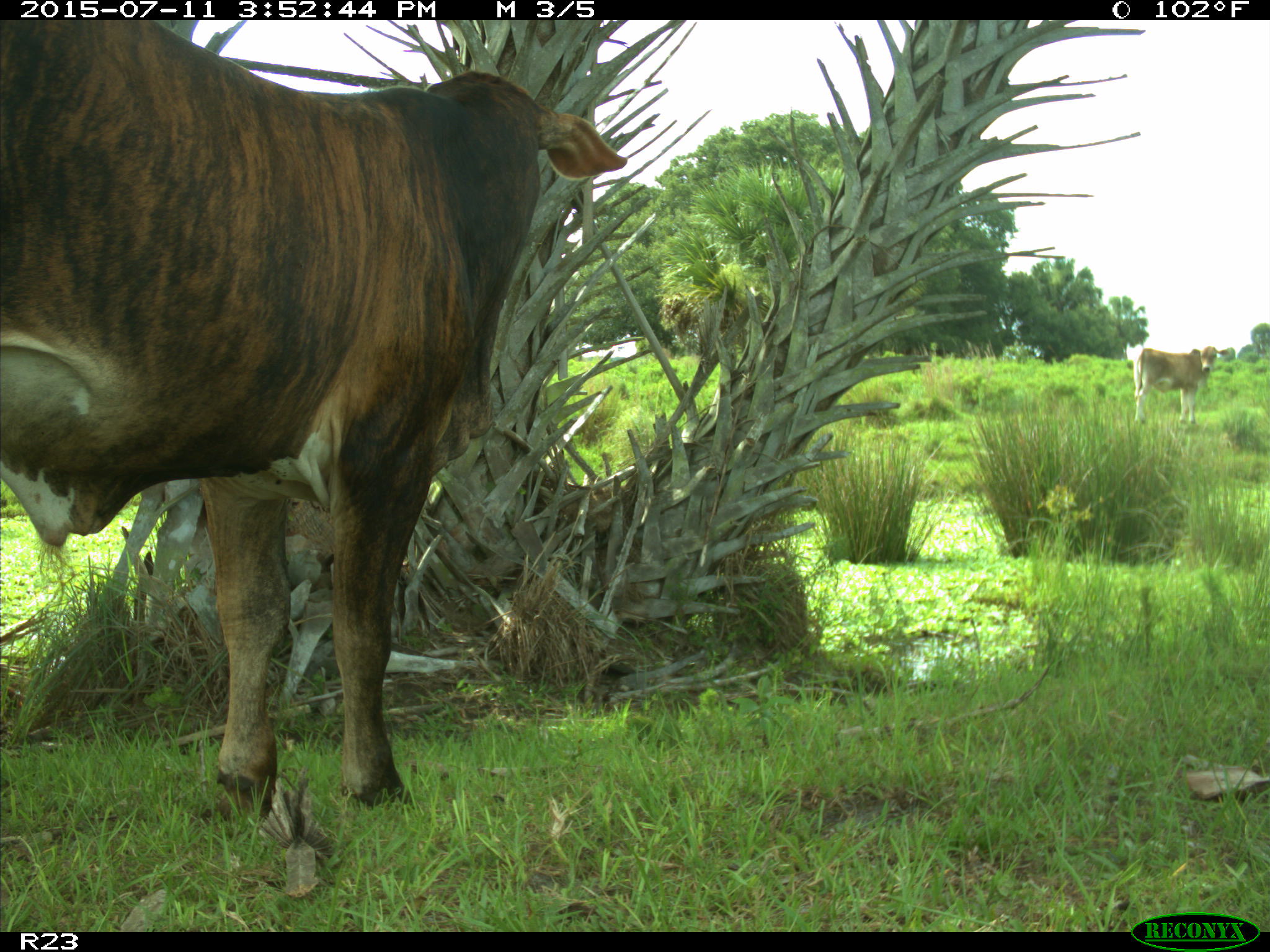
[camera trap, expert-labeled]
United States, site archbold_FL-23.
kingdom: Animalia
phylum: Chordata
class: Mammalia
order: Artiodactyla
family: Bovidae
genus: Bos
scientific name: Bos taurus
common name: domestic cow